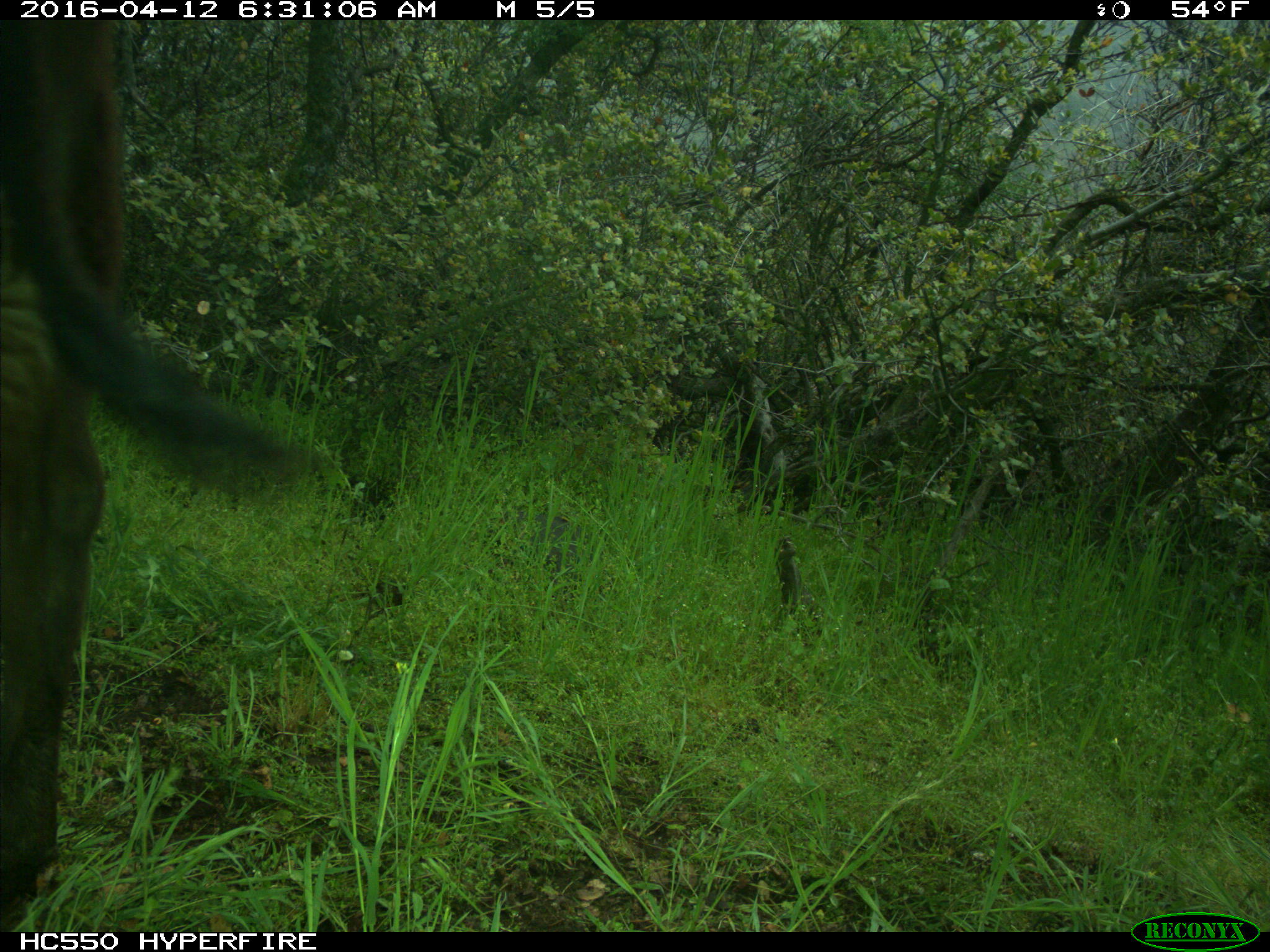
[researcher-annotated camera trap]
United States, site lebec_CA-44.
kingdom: Animalia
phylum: Chordata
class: Mammalia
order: Artiodactyla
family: Bovidae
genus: Bos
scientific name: Bos taurus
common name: domestic cow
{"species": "Bos taurus (domestic cow)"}